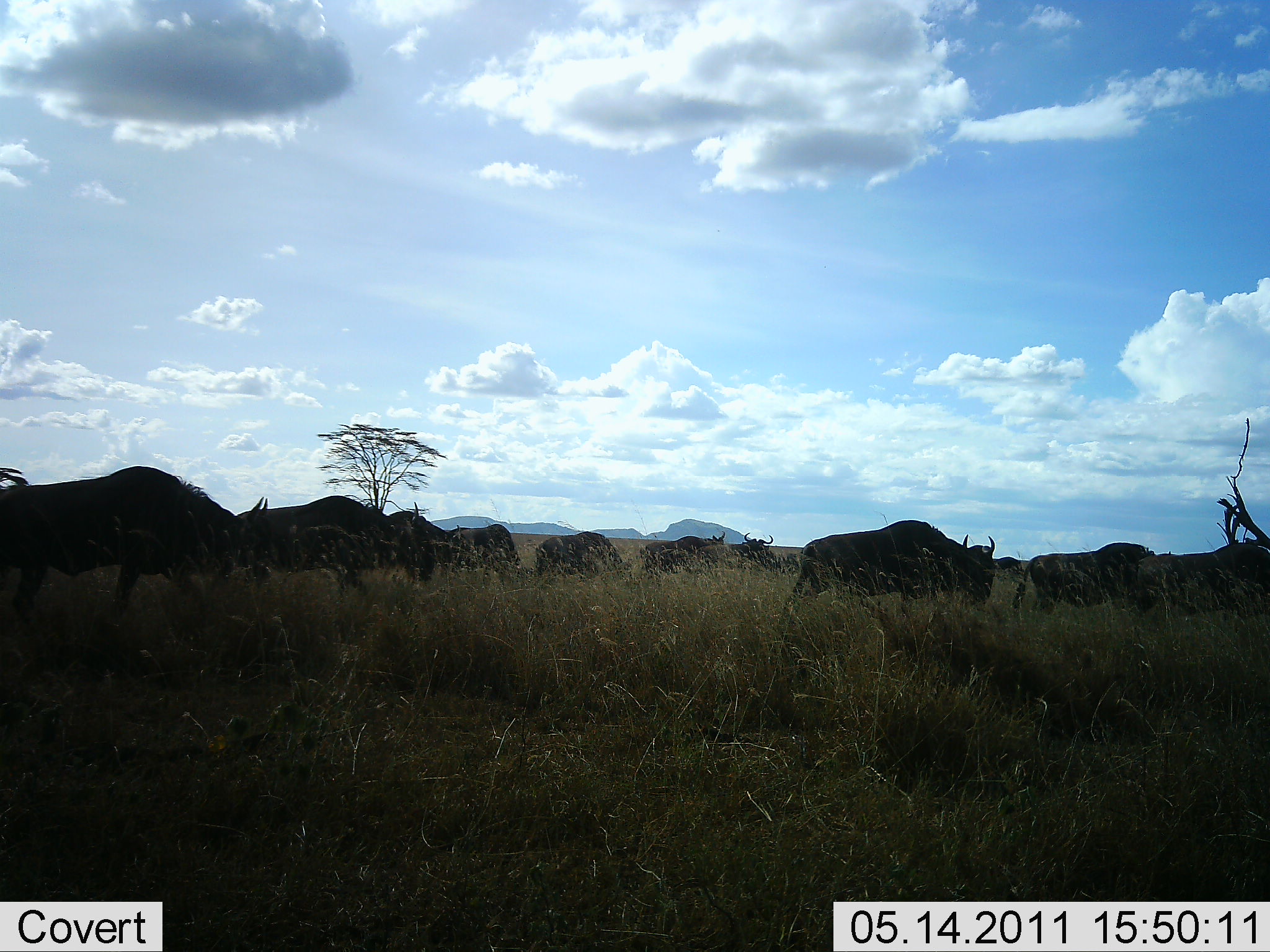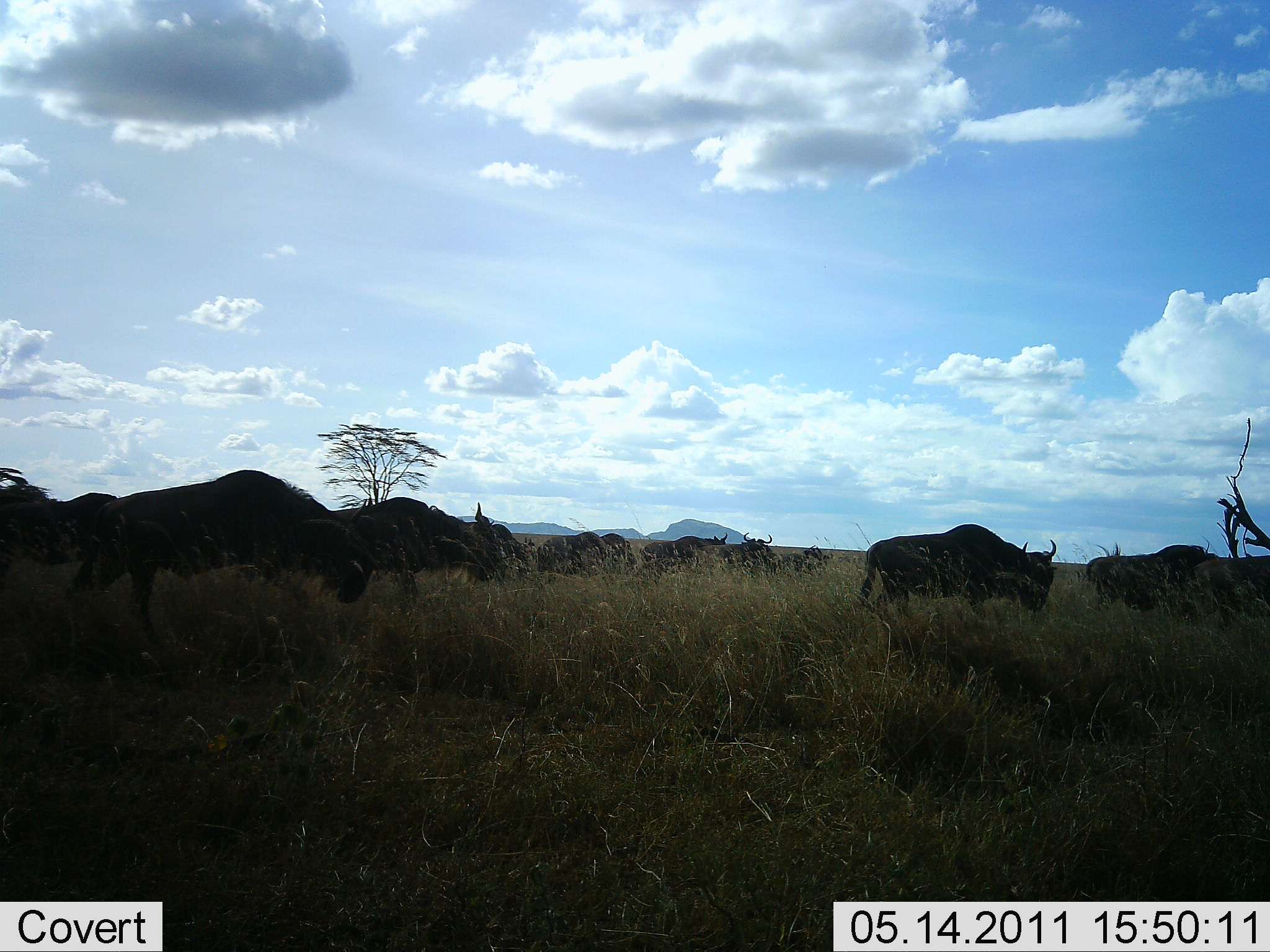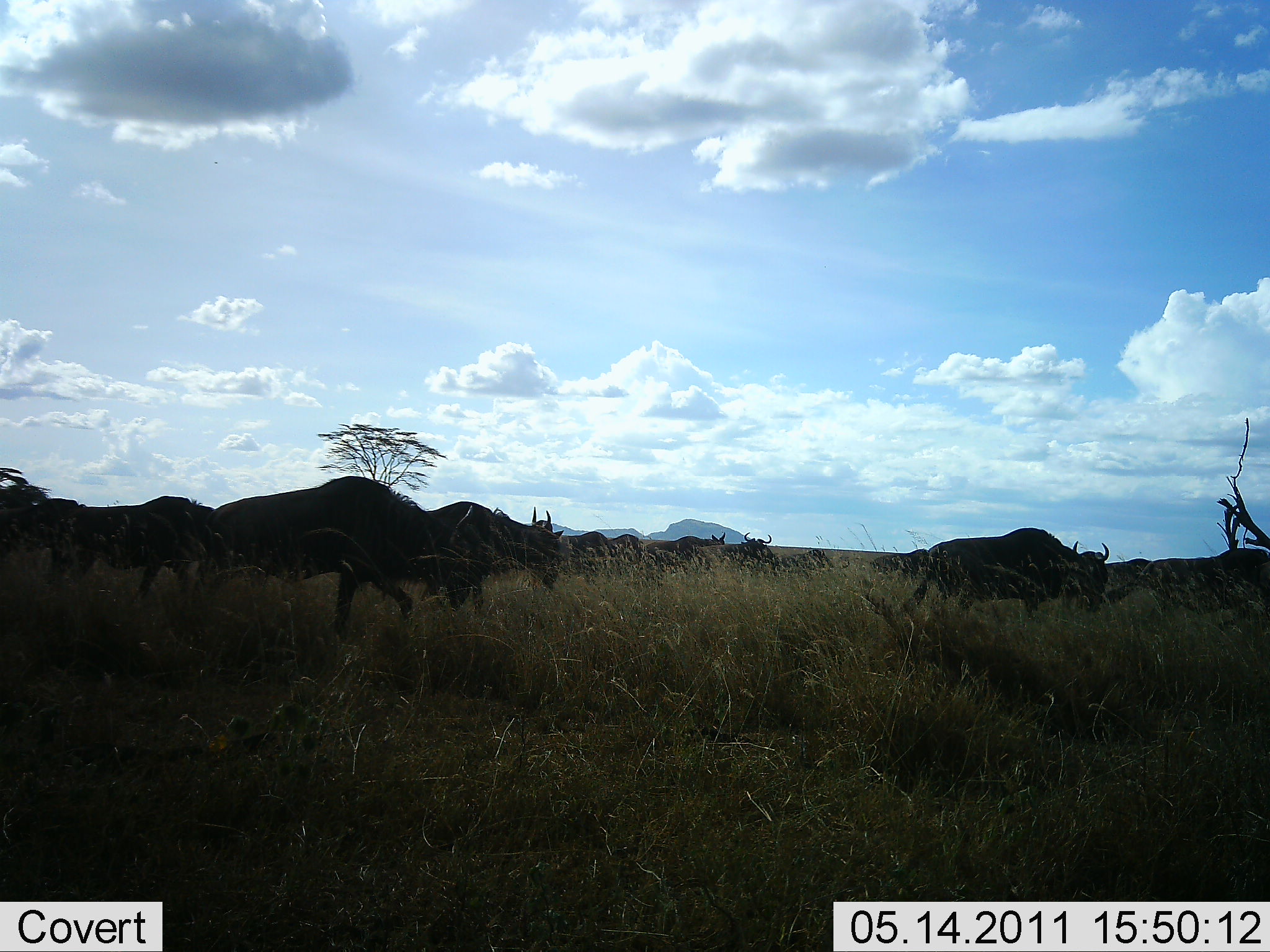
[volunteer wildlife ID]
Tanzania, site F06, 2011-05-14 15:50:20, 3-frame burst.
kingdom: Animalia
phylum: Chordata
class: Mammalia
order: Artiodactyla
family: Bovidae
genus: Connochaetes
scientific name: Connochaetes taurinus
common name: blue wildebeest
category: wildebeest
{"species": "wildebeest (blue wildebeest) (Connochaetes taurinus)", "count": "11-50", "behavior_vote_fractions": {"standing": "0%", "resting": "0%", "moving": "100%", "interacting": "0%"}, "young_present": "0%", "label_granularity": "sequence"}